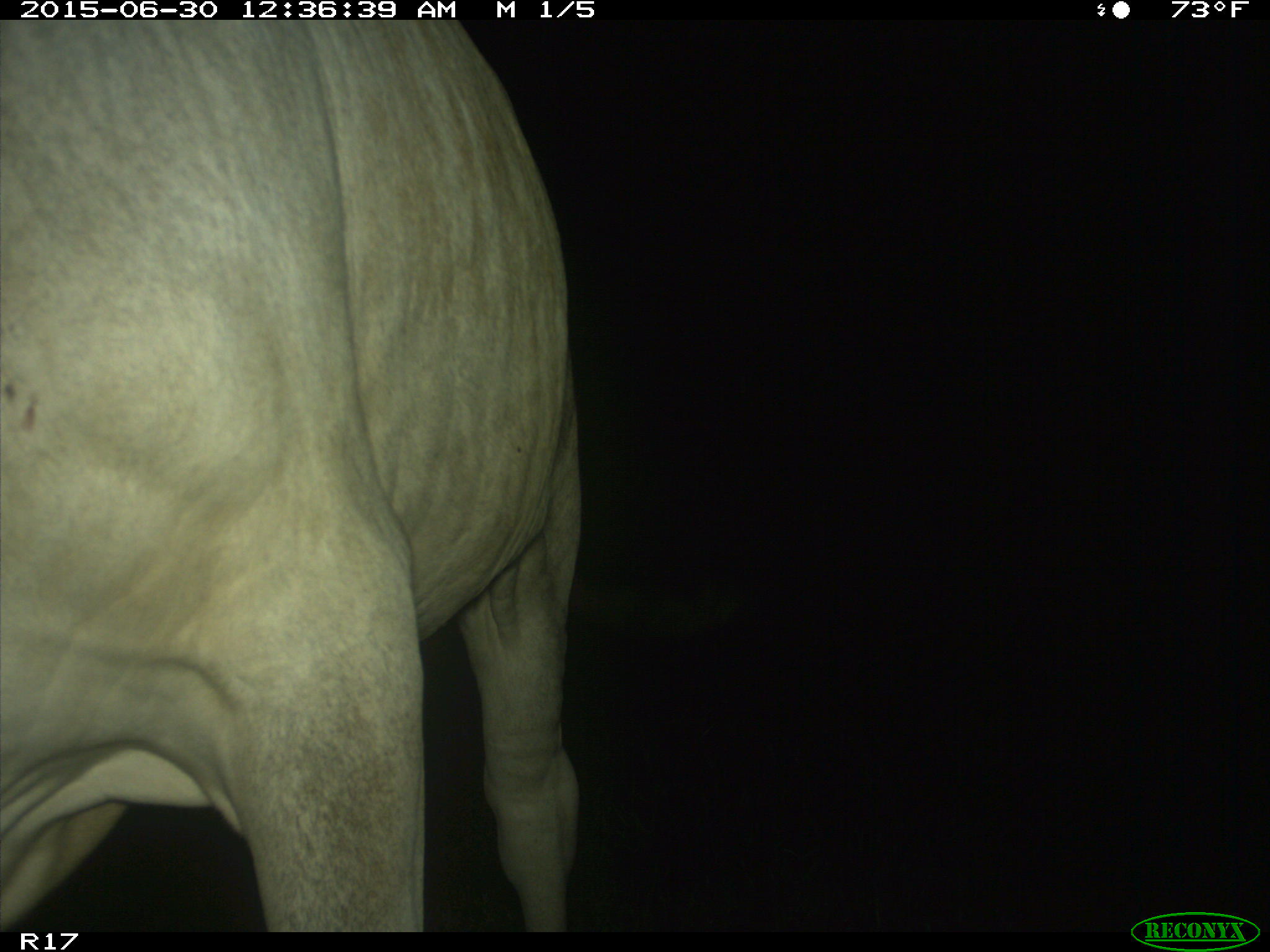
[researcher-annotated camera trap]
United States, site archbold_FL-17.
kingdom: Animalia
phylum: Chordata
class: Mammalia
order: Artiodactyla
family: Bovidae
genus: Bos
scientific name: Bos taurus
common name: domestic cow